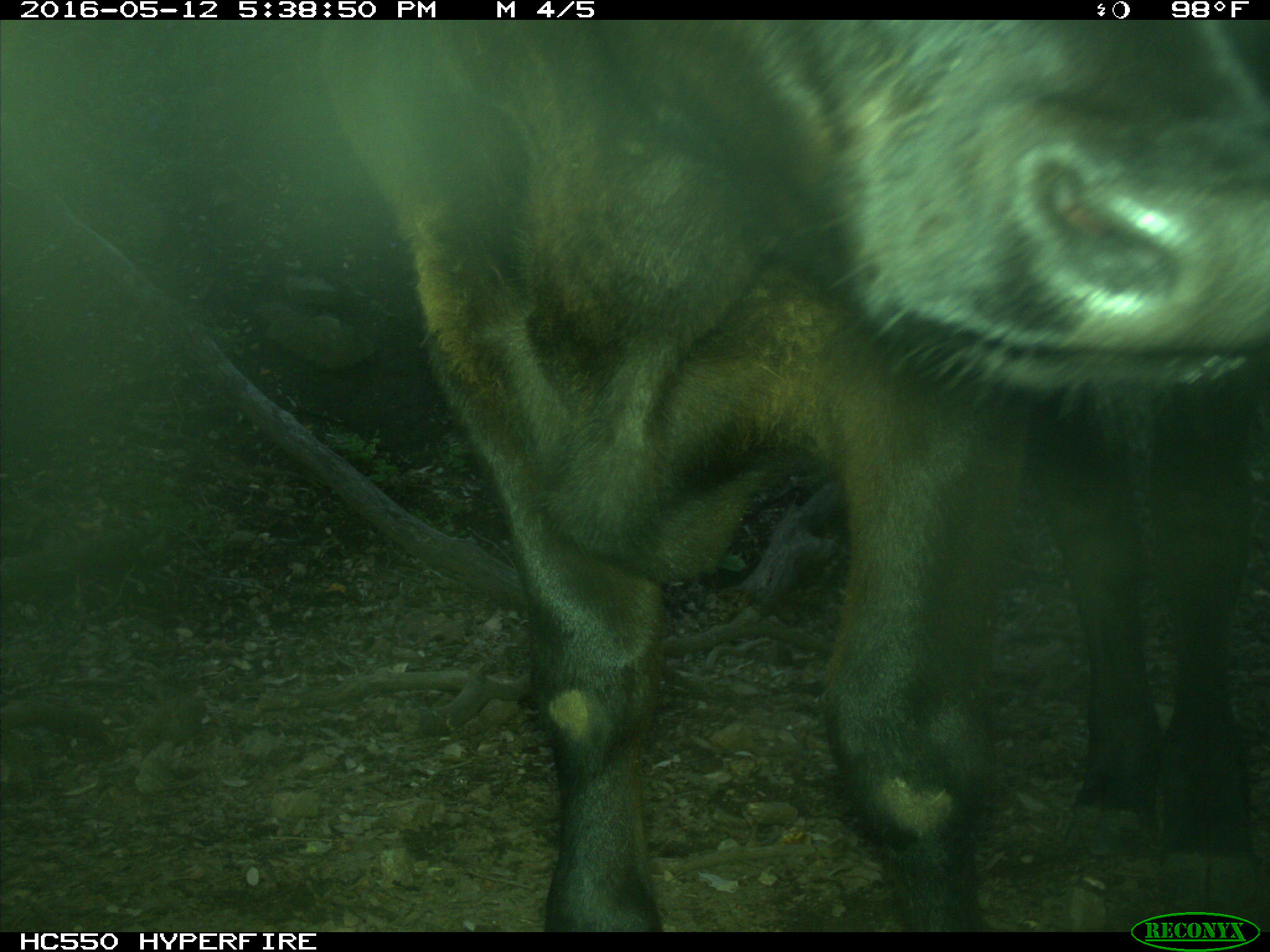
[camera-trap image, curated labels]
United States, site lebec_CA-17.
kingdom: Animalia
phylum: Chordata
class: Mammalia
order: Artiodactyla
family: Bovidae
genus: Bos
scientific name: Bos taurus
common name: domestic cow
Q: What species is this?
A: Bos taurus (domestic cow).